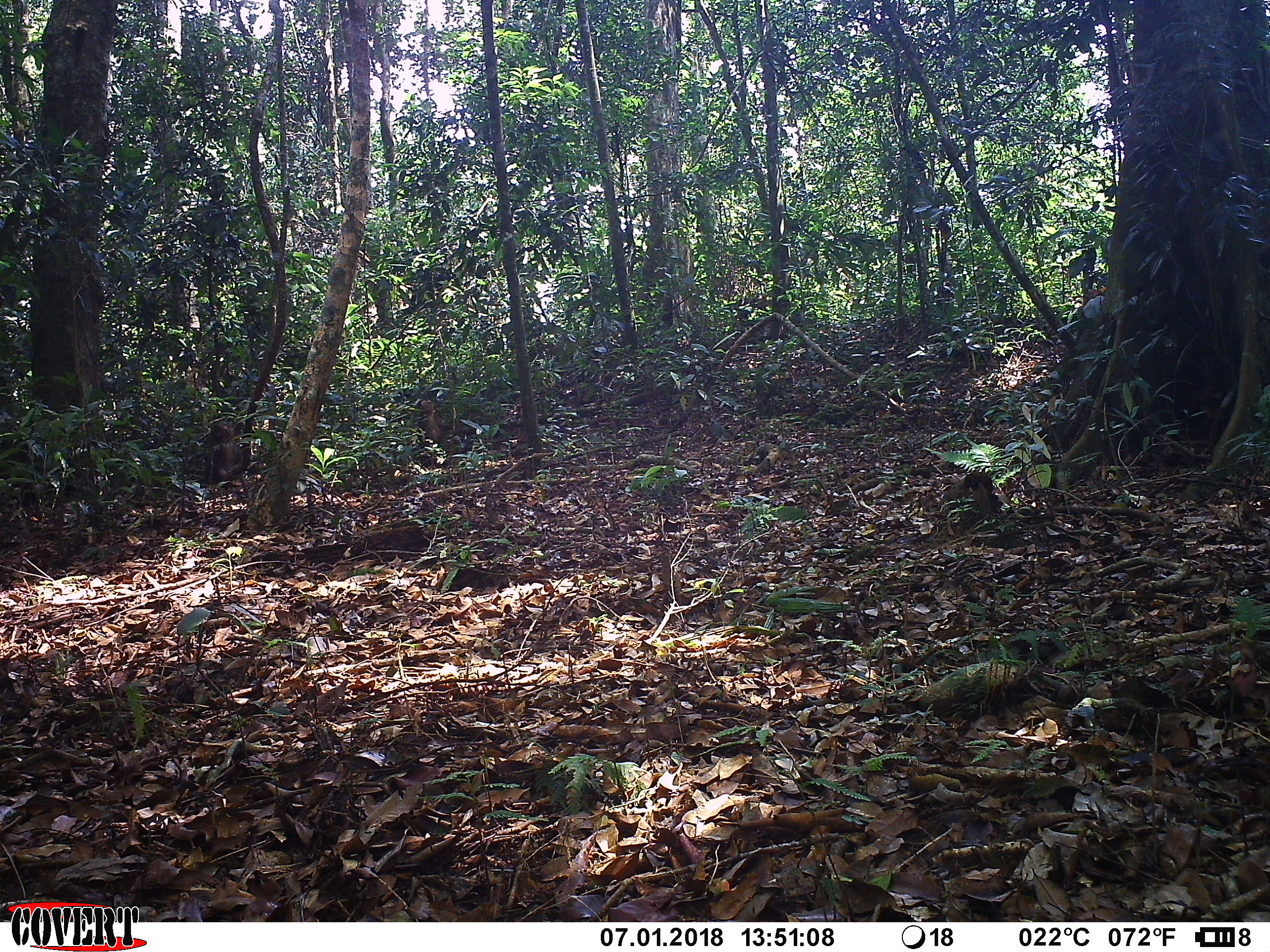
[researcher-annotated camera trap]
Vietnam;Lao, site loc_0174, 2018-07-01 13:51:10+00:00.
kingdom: Animalia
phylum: Chordata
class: Mammalia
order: Primates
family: Cercopithecidae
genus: Macaca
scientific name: Macaca arctoides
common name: stump-tailed macaque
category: stump tailed macaque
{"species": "stump tailed macaque (stump-tailed macaque) (Macaca arctoides)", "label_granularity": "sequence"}